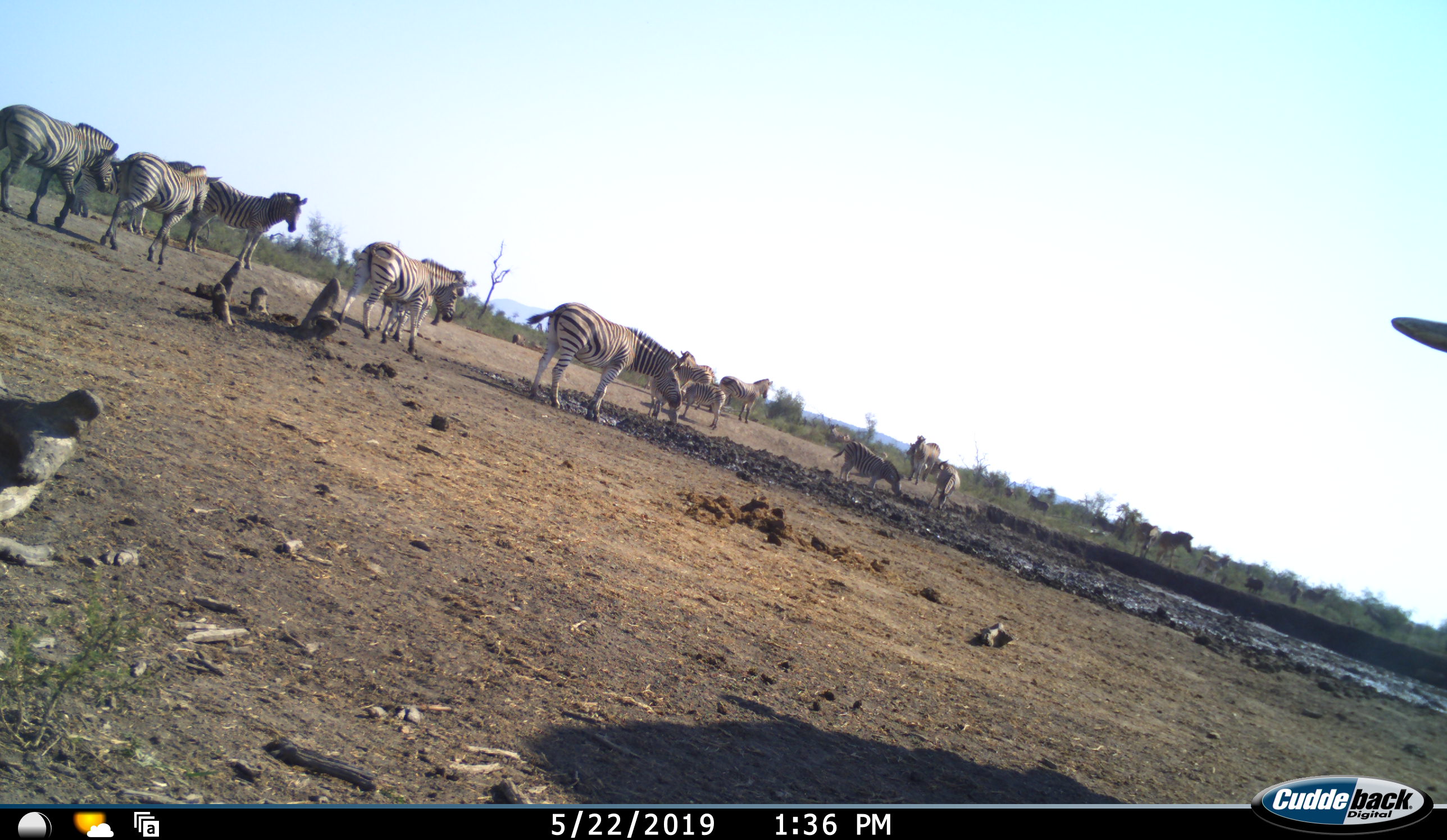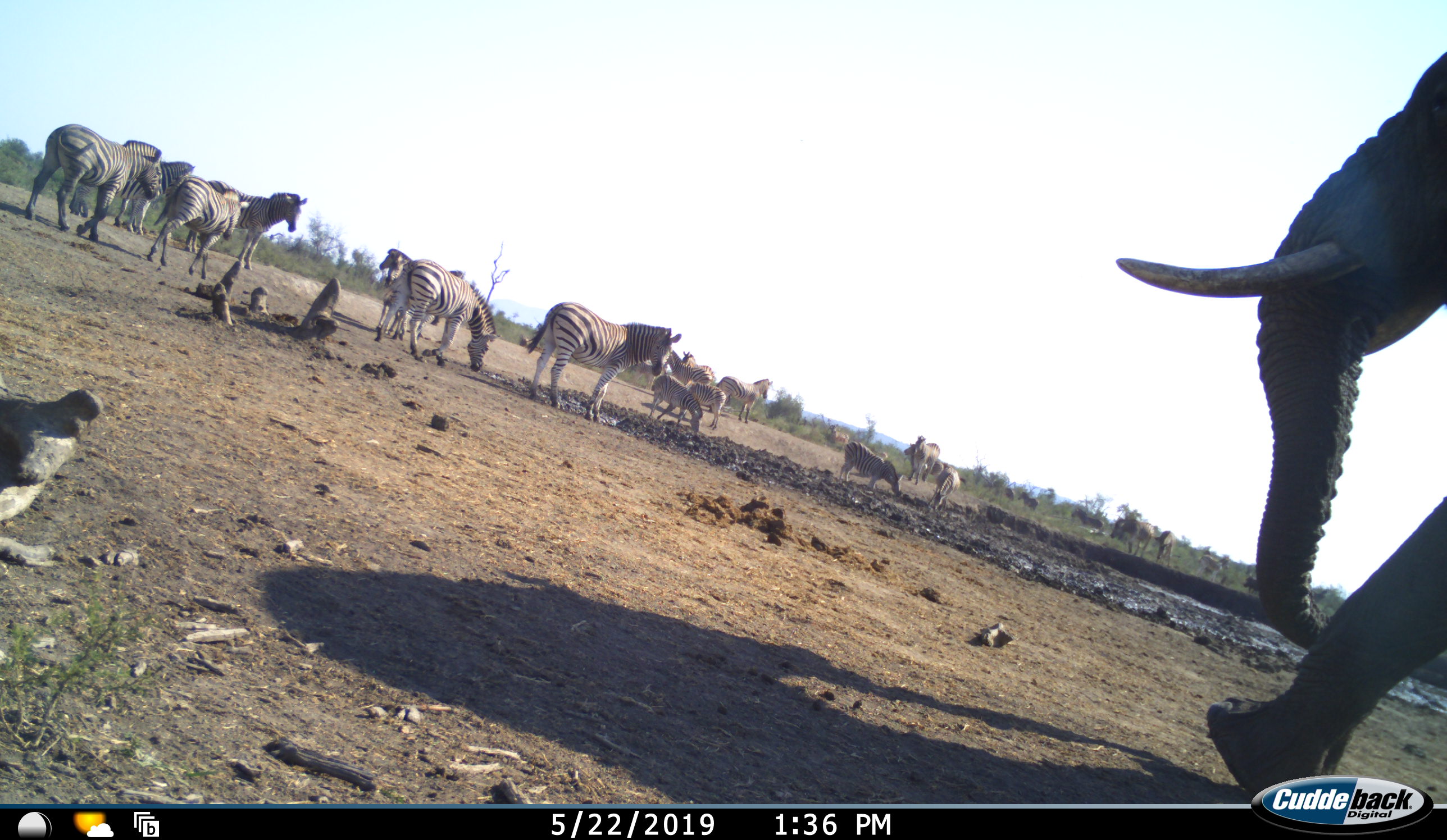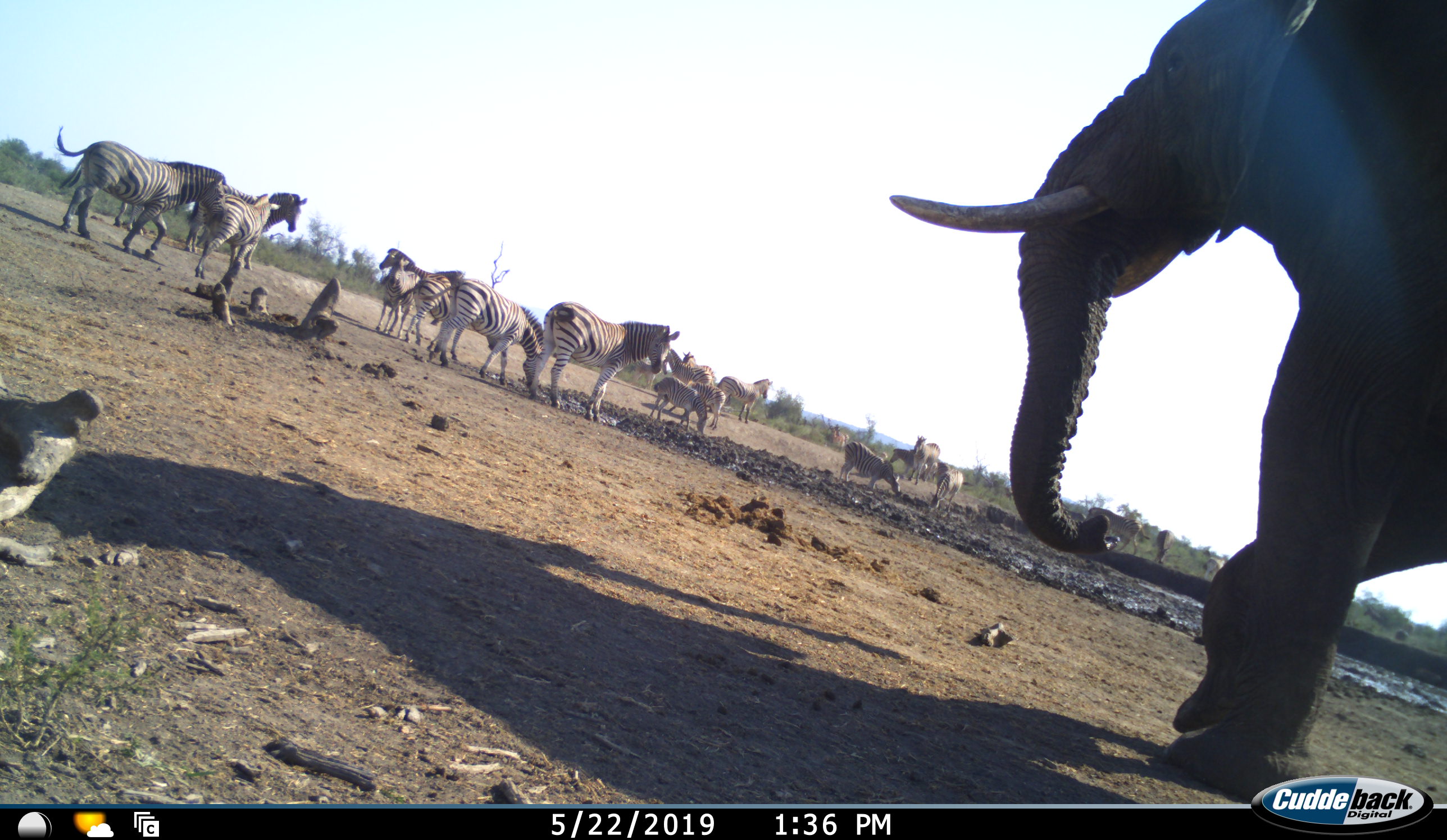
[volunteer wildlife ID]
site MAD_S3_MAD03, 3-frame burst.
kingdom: Animalia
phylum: Chordata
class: Mammalia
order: Proboscidea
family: Elephantidae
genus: Loxodonta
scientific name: Loxodonta africana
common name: african bush elephant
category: elephant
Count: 1.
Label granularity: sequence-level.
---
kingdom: Animalia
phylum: Chordata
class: Mammalia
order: Perissodactyla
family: Equidae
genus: Equus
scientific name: Equus quagga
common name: plains zebra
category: zebraplains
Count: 11-50.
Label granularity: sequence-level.